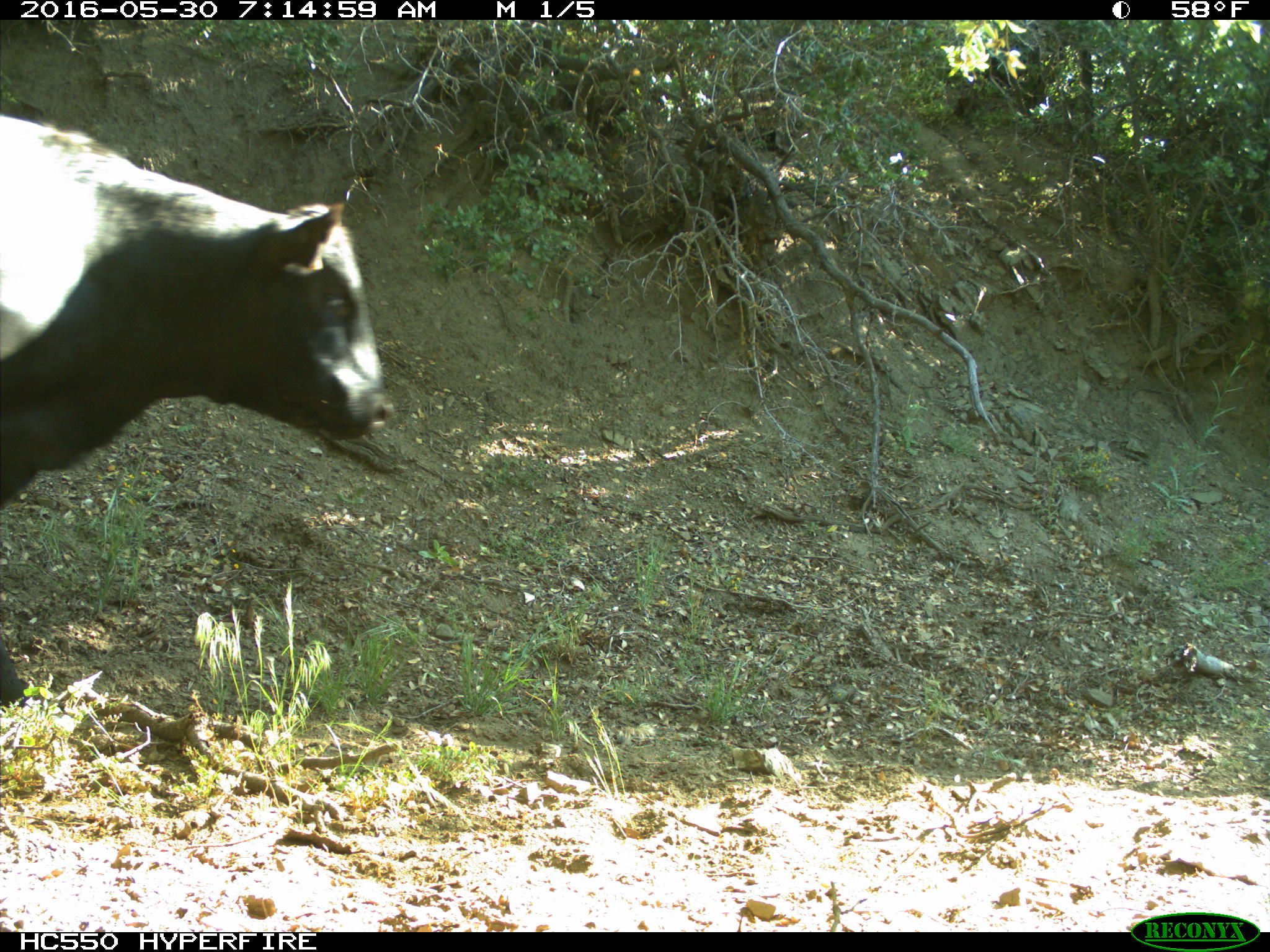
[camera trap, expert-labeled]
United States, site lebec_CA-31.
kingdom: Animalia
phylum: Chordata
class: Mammalia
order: Artiodactyla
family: Bovidae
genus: Bos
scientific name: Bos taurus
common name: domestic cow